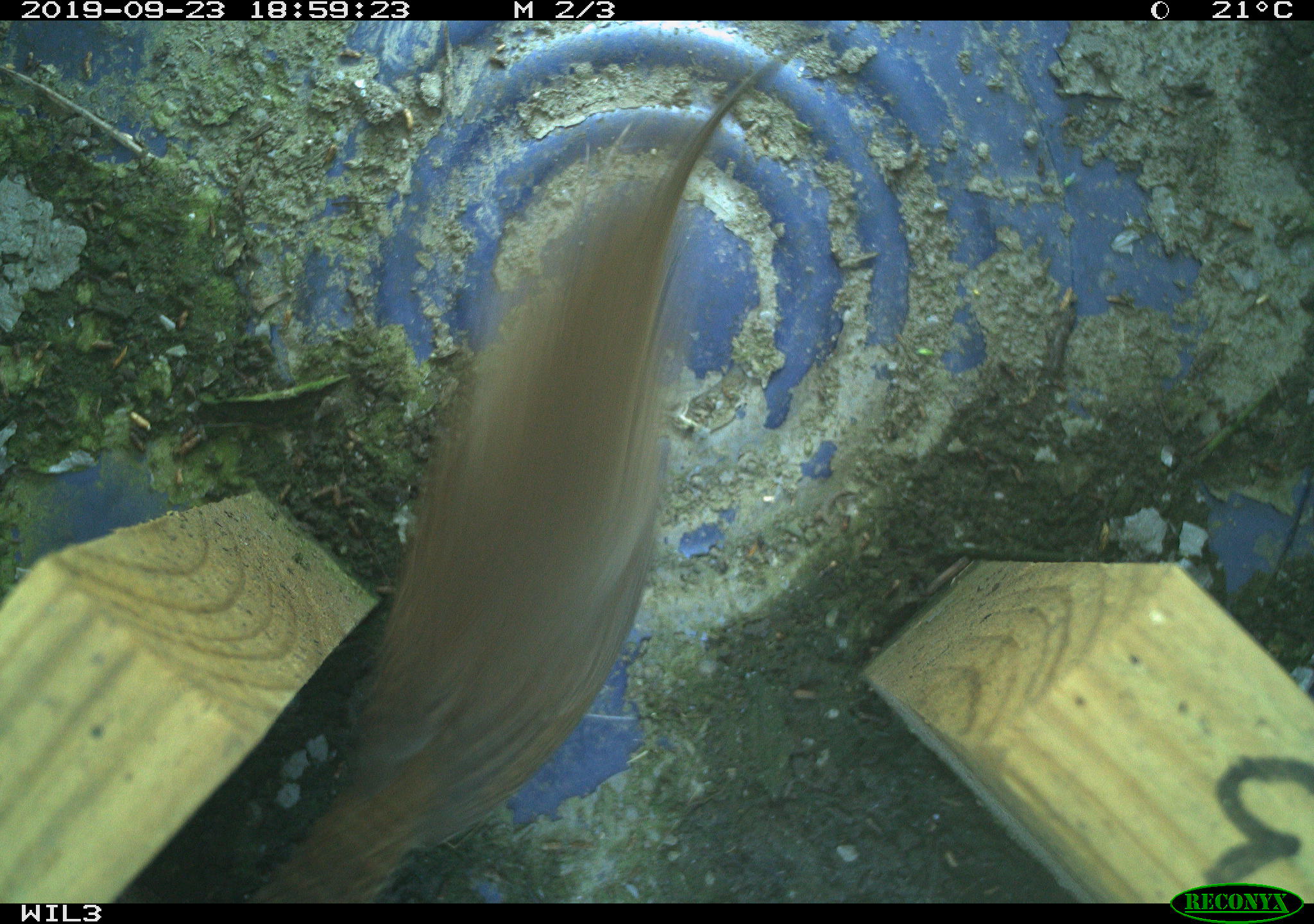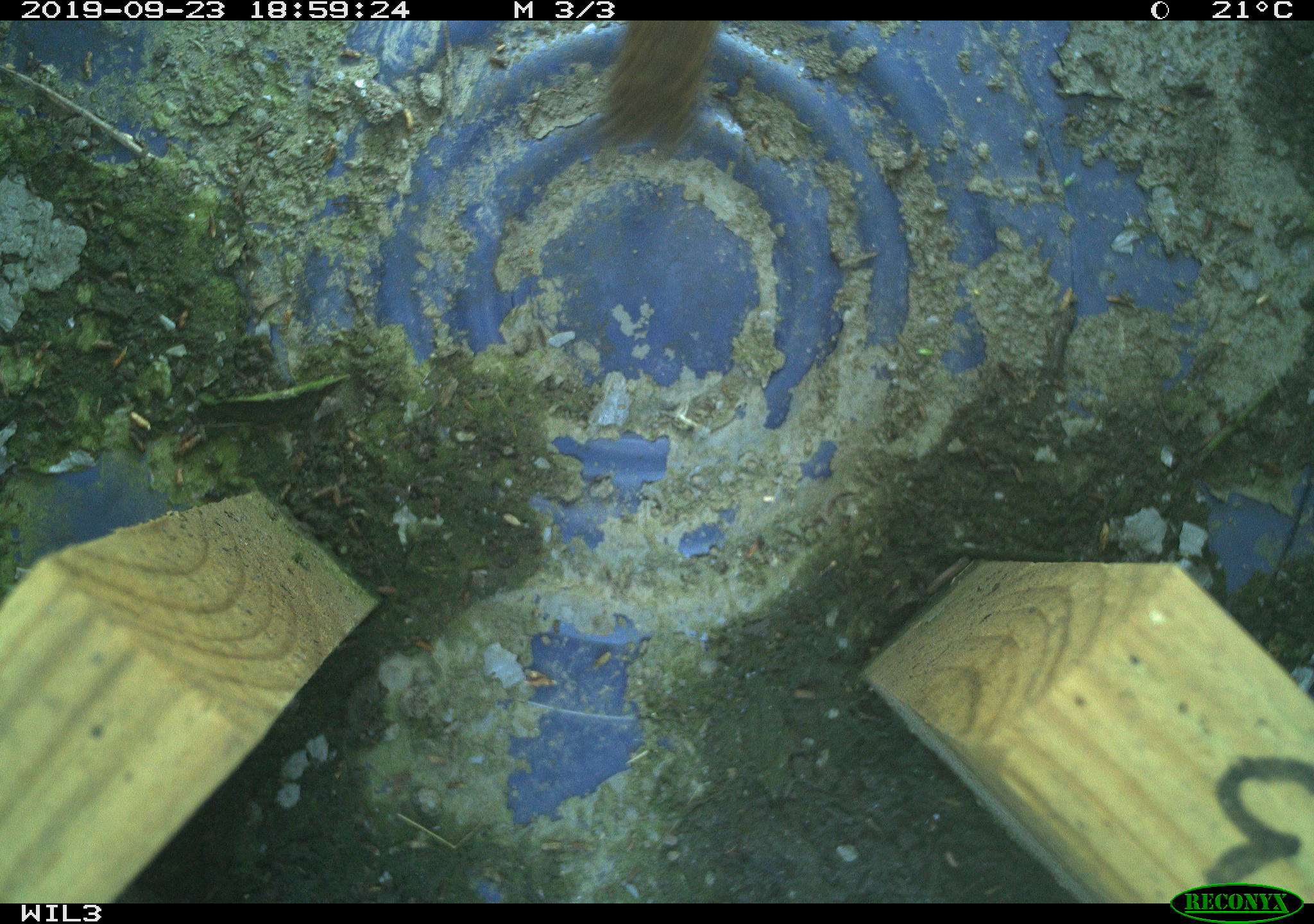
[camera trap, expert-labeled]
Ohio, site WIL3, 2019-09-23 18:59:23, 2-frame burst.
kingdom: Animalia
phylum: Chordata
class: Aves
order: Passeriformes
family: Troglodytidae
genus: Troglodytes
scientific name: Troglodytes aedon aedon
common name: northern house wren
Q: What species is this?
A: Northern house wren (Troglodytes aedon aedon).